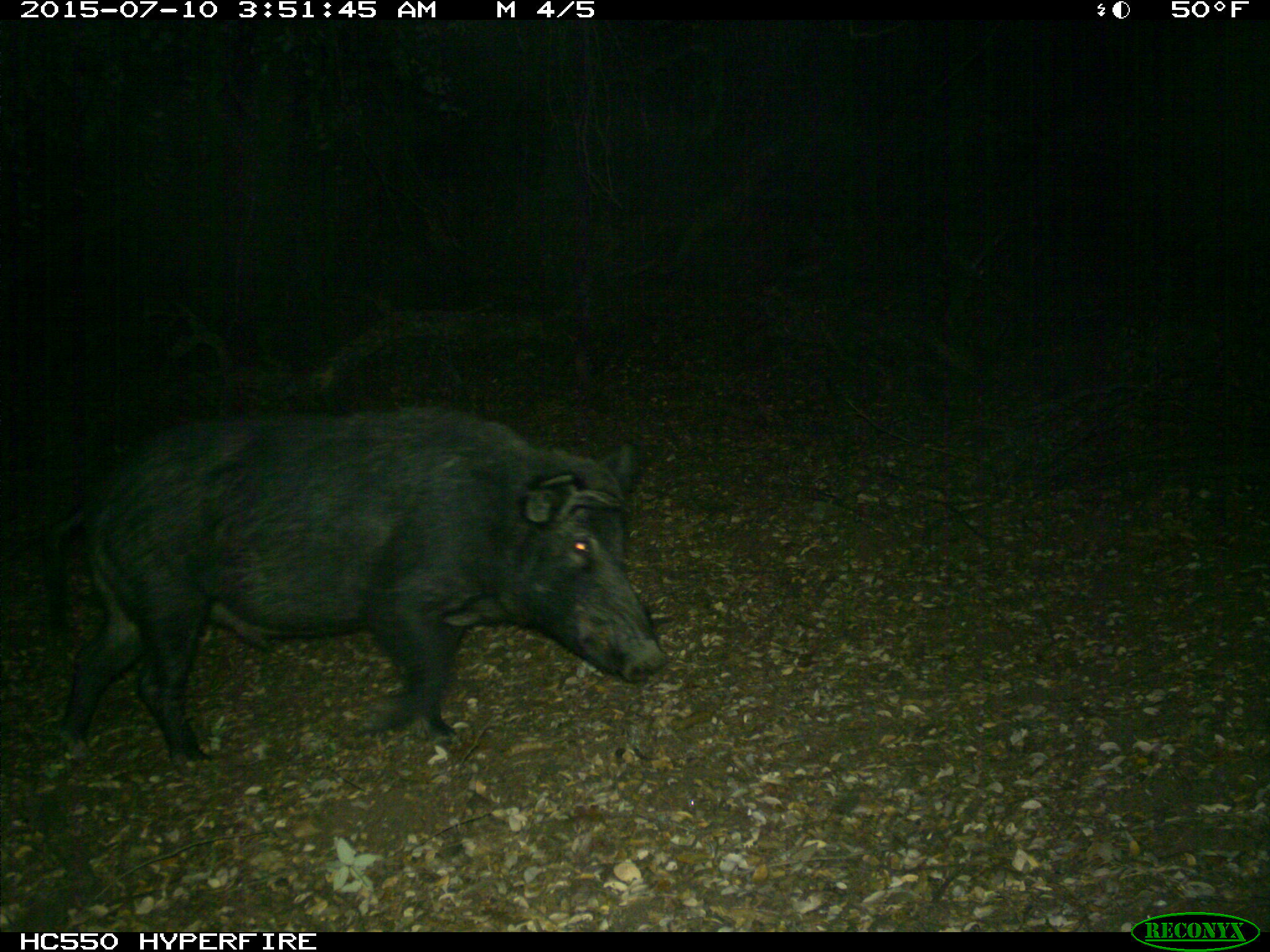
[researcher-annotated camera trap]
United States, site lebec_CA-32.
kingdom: Animalia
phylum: Chordata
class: Mammalia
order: Artiodactyla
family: Suidae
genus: Sus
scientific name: Sus scrofa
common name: wild boar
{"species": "Sus scrofa (wild boar)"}